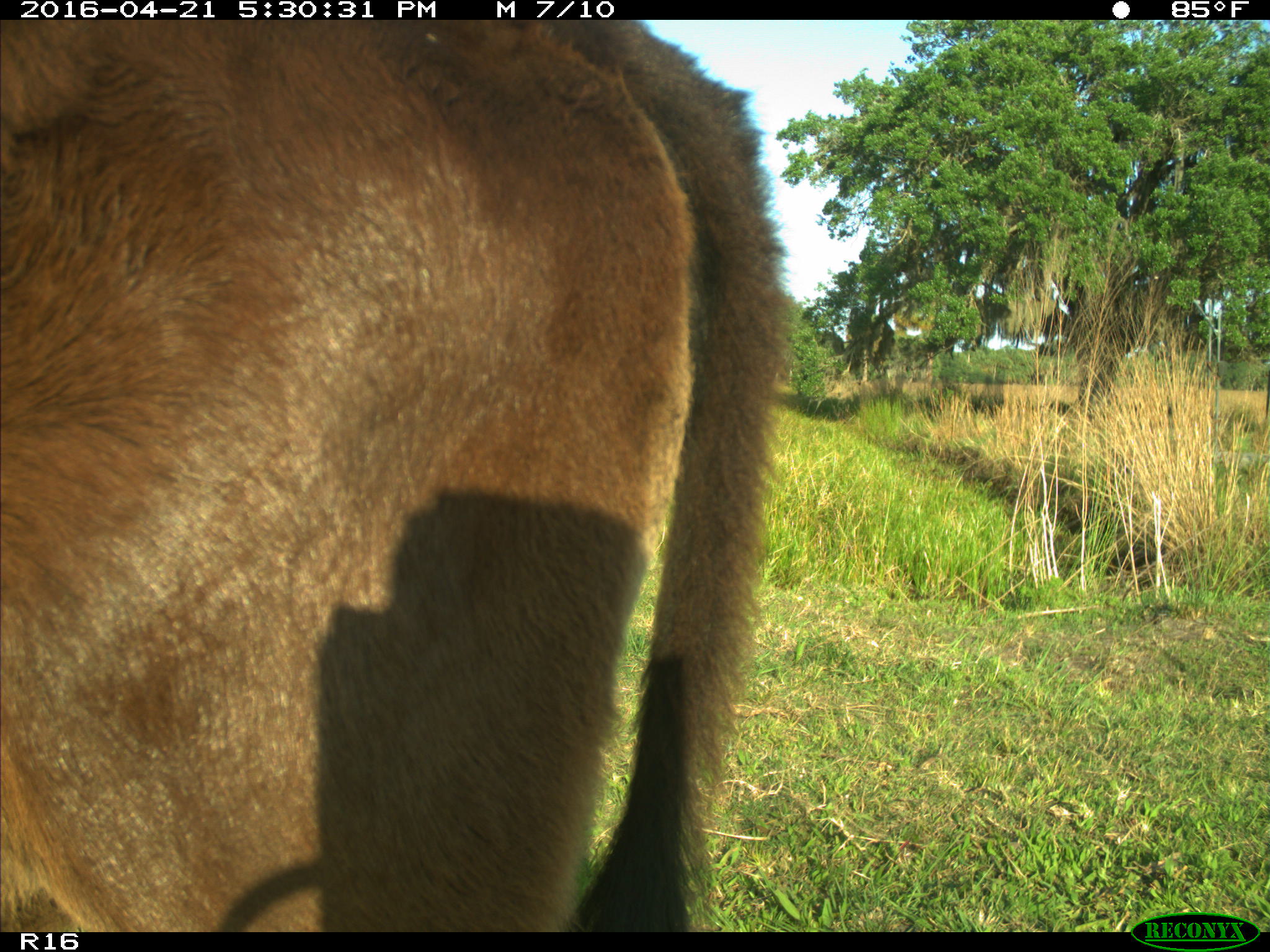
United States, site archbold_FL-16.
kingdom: Animalia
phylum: Chordata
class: Mammalia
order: Artiodactyla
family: Bovidae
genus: Bos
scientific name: Bos taurus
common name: domestic cow